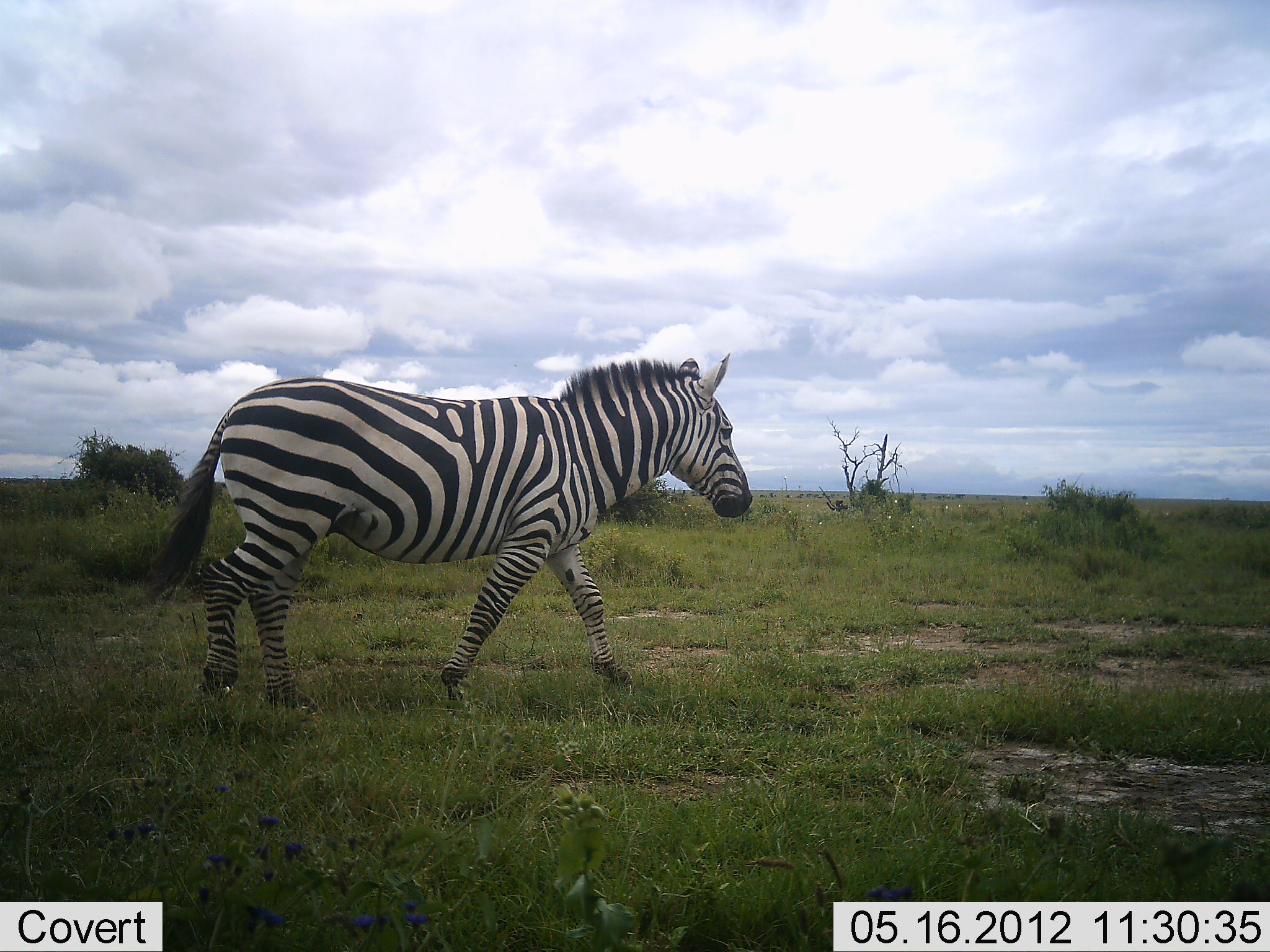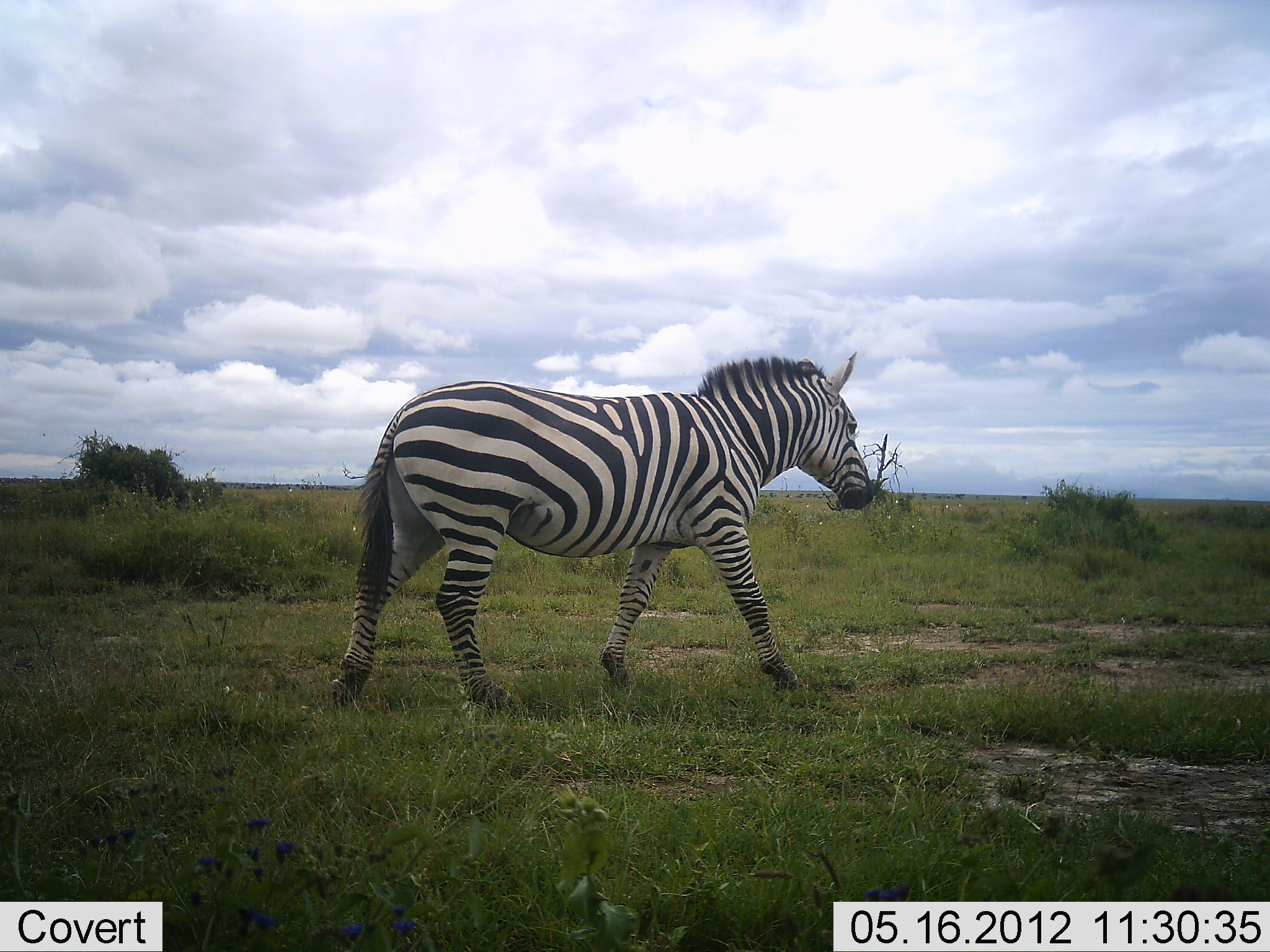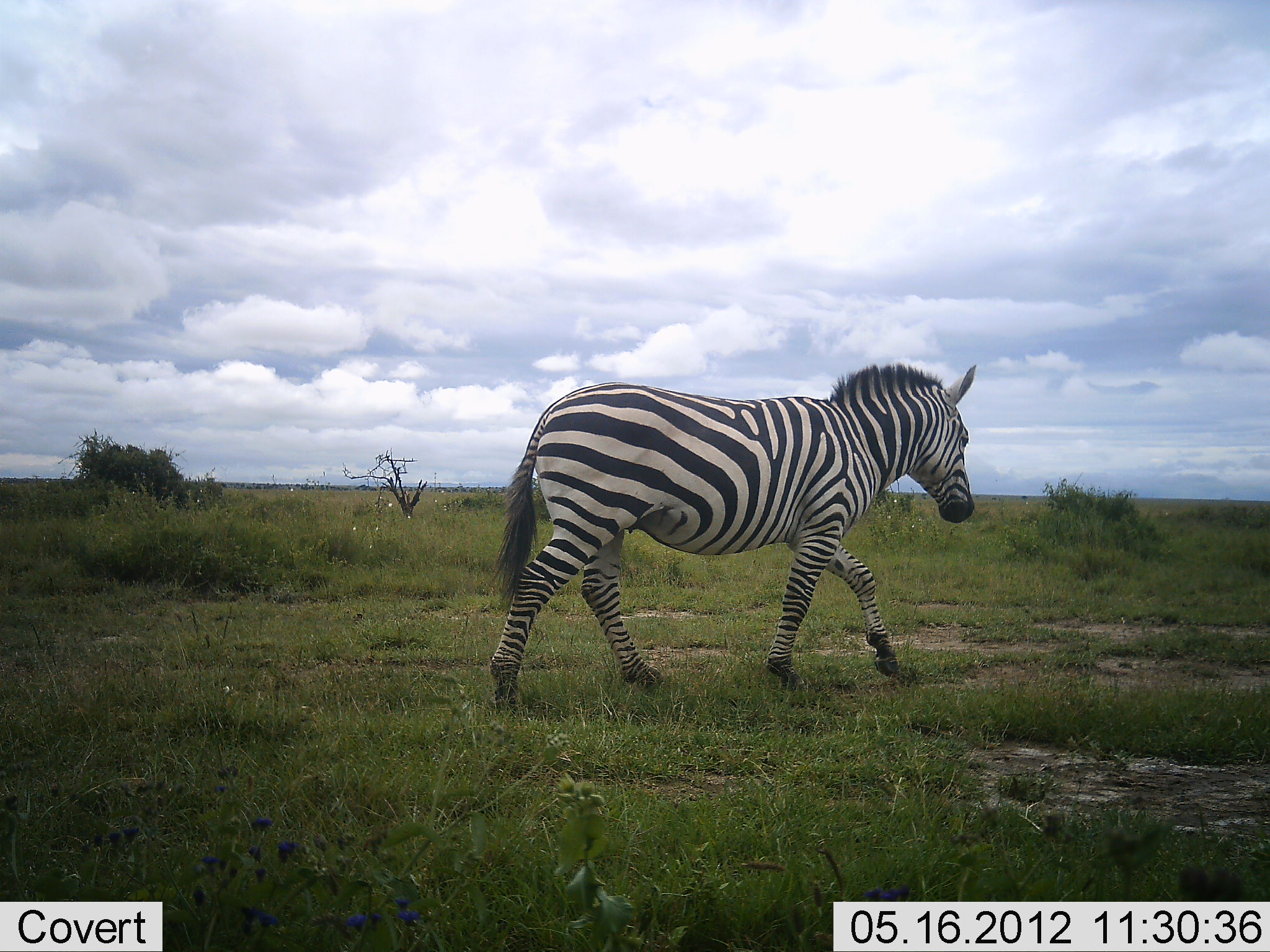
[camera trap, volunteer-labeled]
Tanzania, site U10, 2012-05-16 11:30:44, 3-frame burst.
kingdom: Animalia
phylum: Chordata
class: Mammalia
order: Perissodactyla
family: Equidae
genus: Equus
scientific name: Equus quagga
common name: plains zebra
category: zebra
Zebra (plains zebra) (Equus quagga), count 1. Behavior (volunteer vote fractions): standing 0%, resting 0%, moving 100%, interacting 0%. Young present (vote fraction): 0%. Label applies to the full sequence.